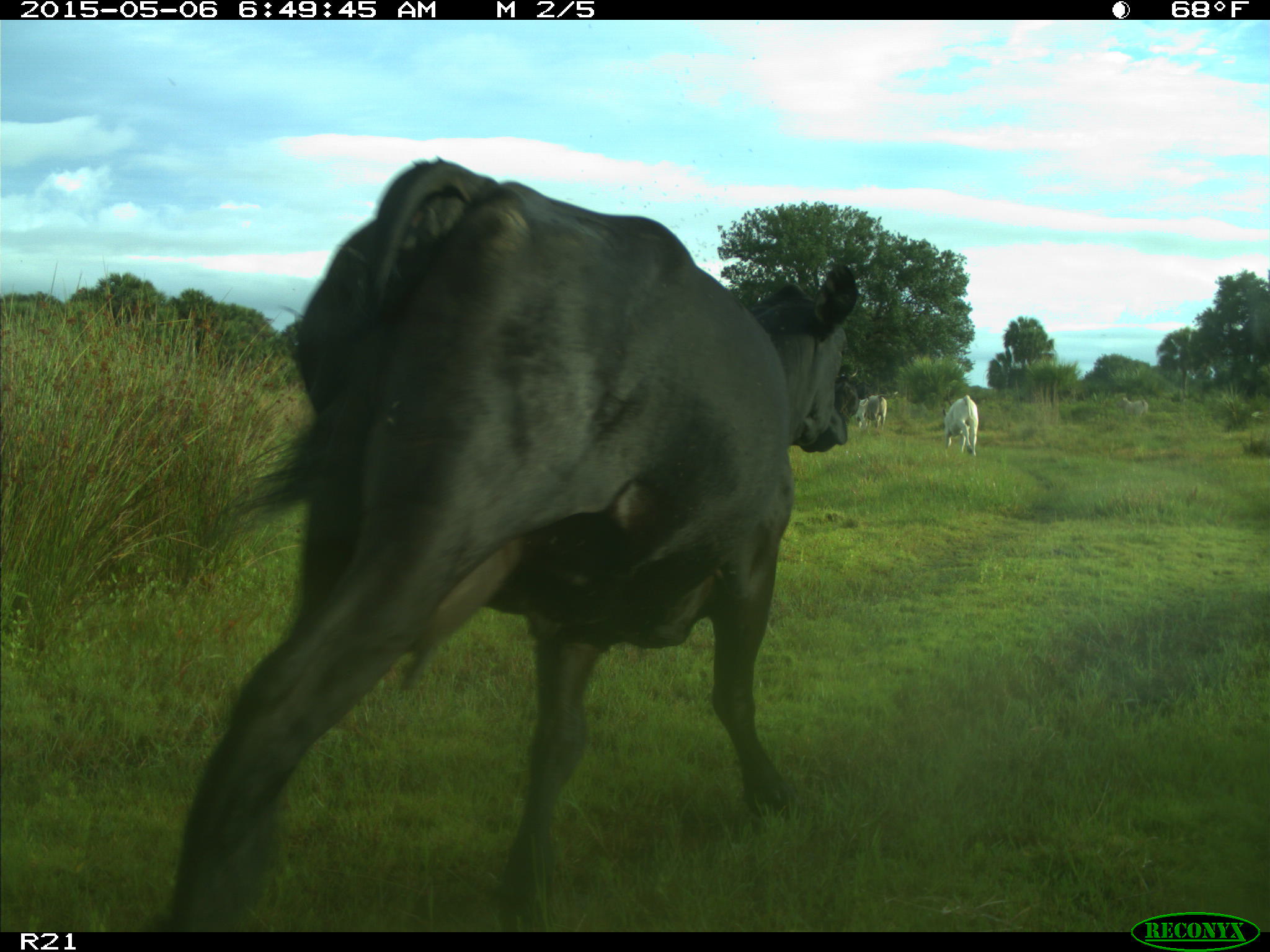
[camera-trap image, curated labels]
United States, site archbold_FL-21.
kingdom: Animalia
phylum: Chordata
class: Mammalia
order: Artiodactyla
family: Bovidae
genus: Bos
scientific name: Bos taurus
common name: domestic cow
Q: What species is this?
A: Bos taurus (domestic cow).